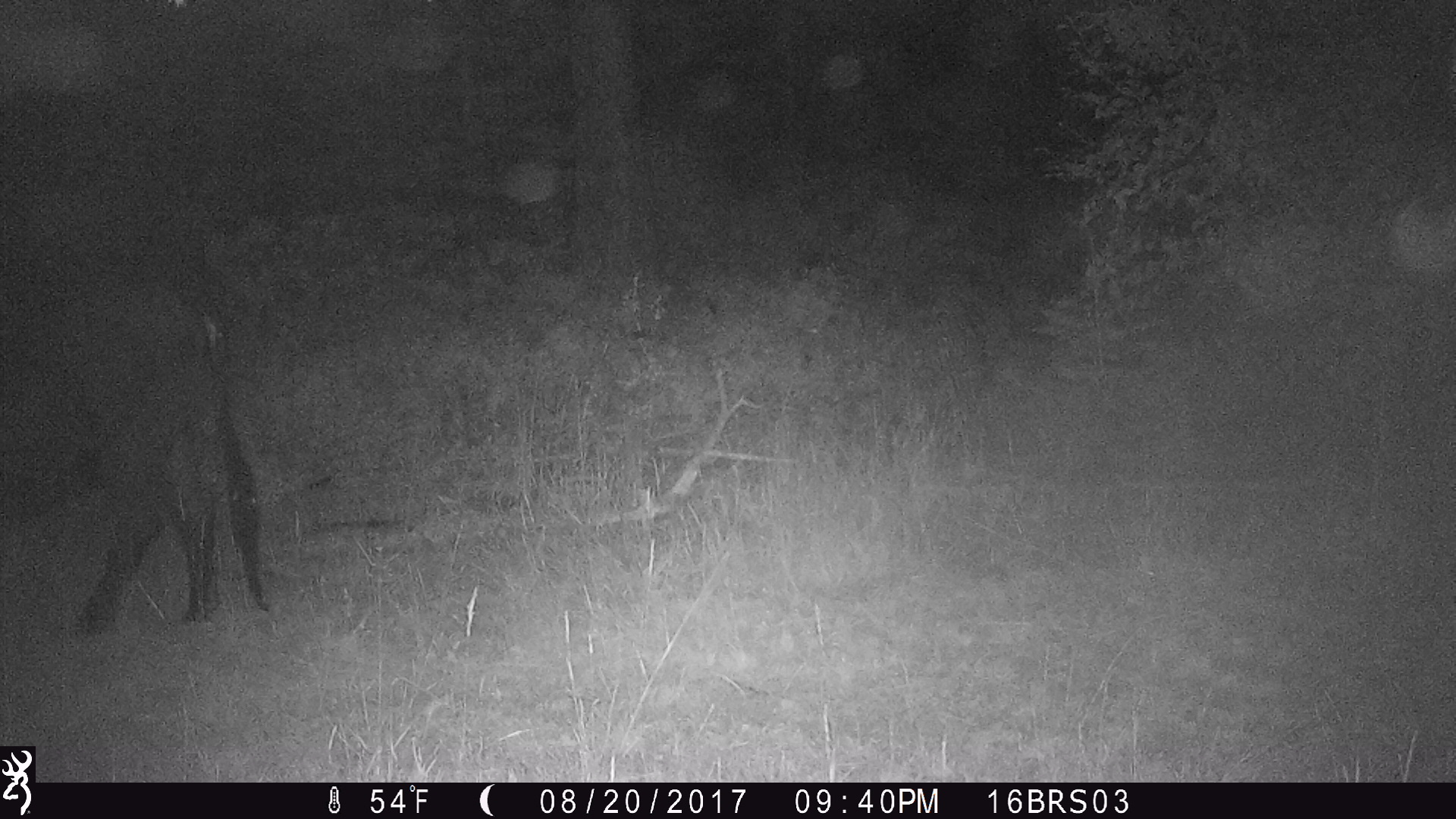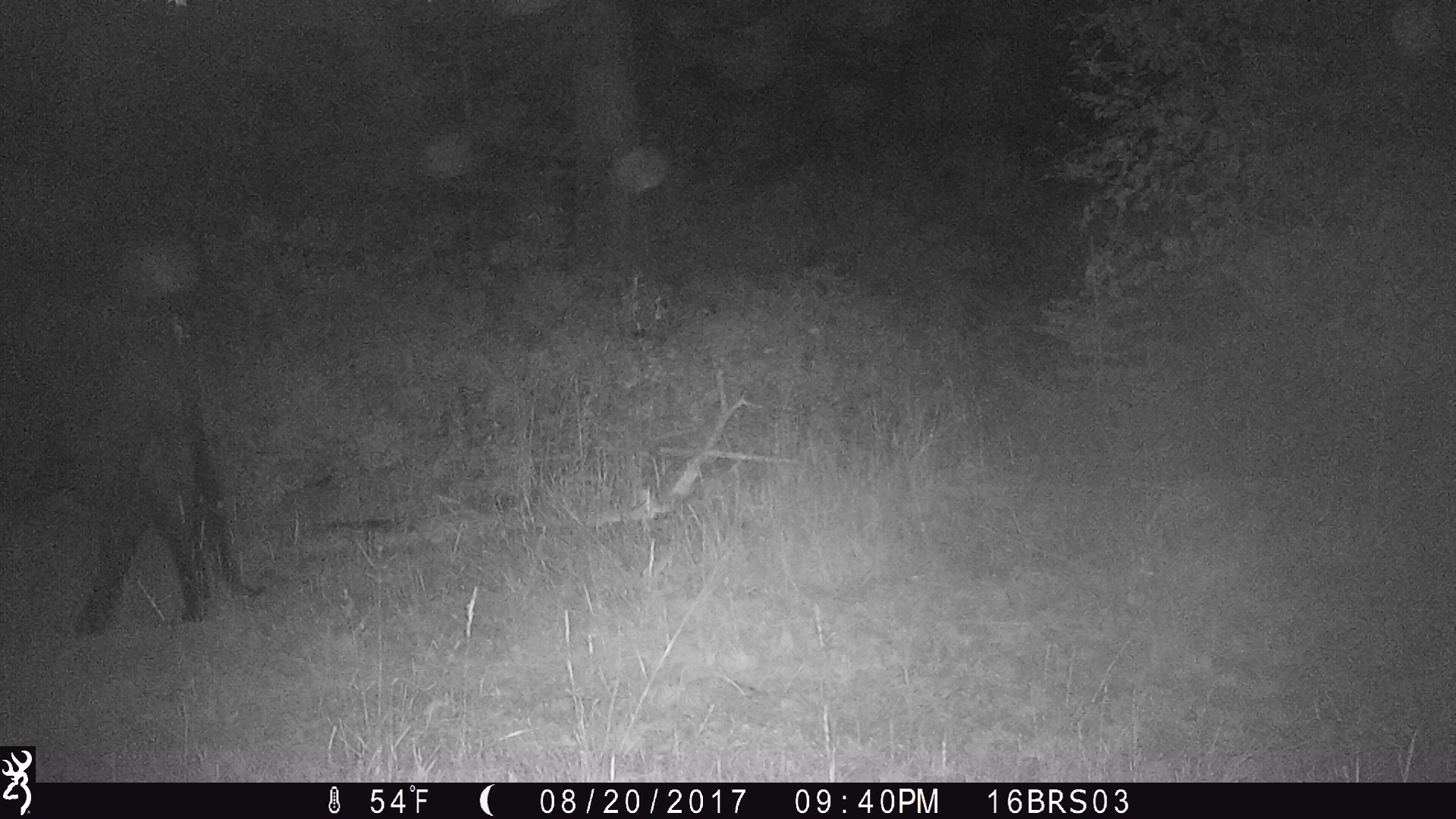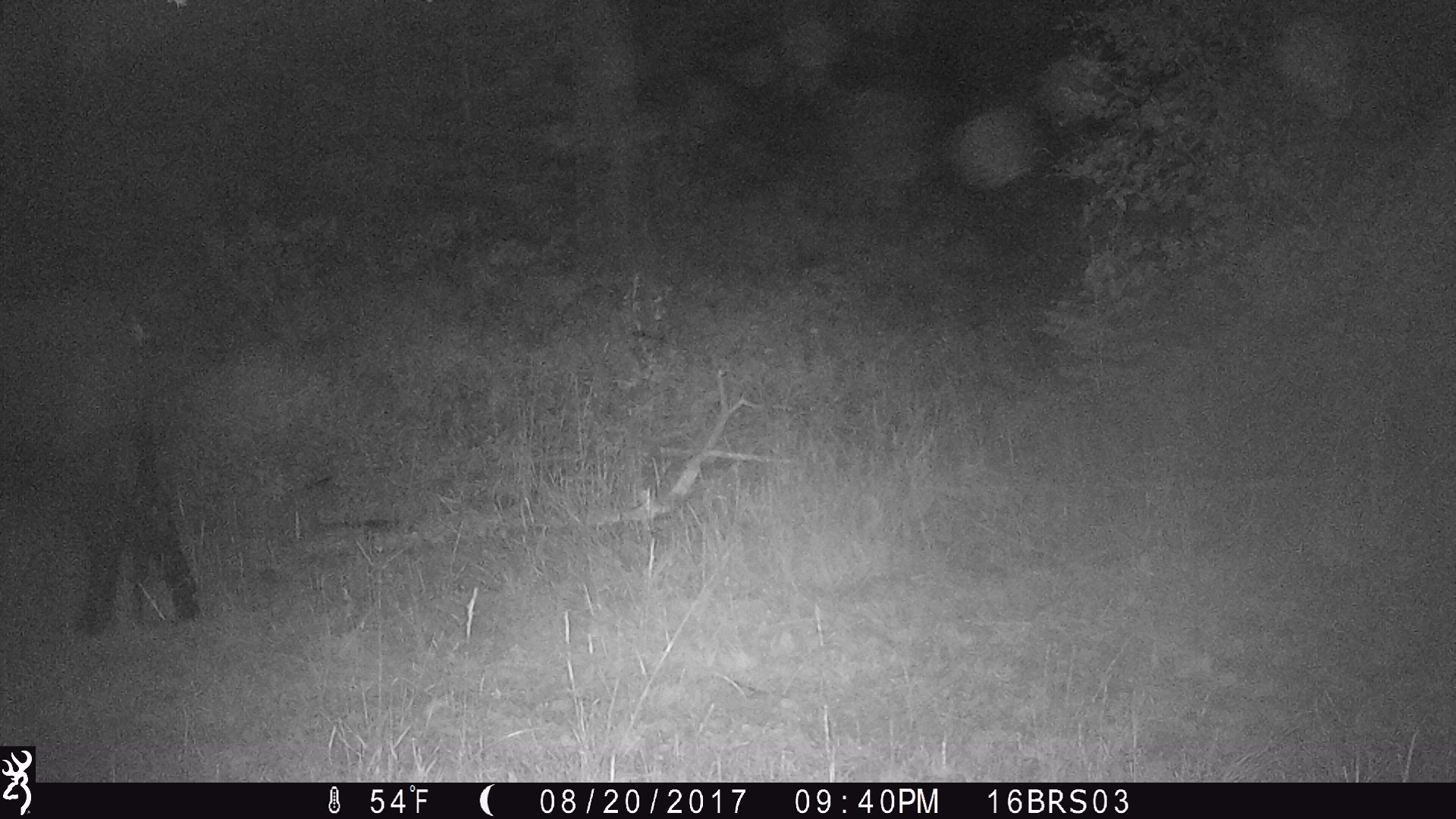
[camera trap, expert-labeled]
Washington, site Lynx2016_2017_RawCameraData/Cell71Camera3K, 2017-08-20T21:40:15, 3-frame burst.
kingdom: Animalia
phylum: Chordata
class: Mammalia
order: Artiodactyla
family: Bovidae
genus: Bos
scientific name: Bos taurus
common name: domestic cattle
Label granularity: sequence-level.